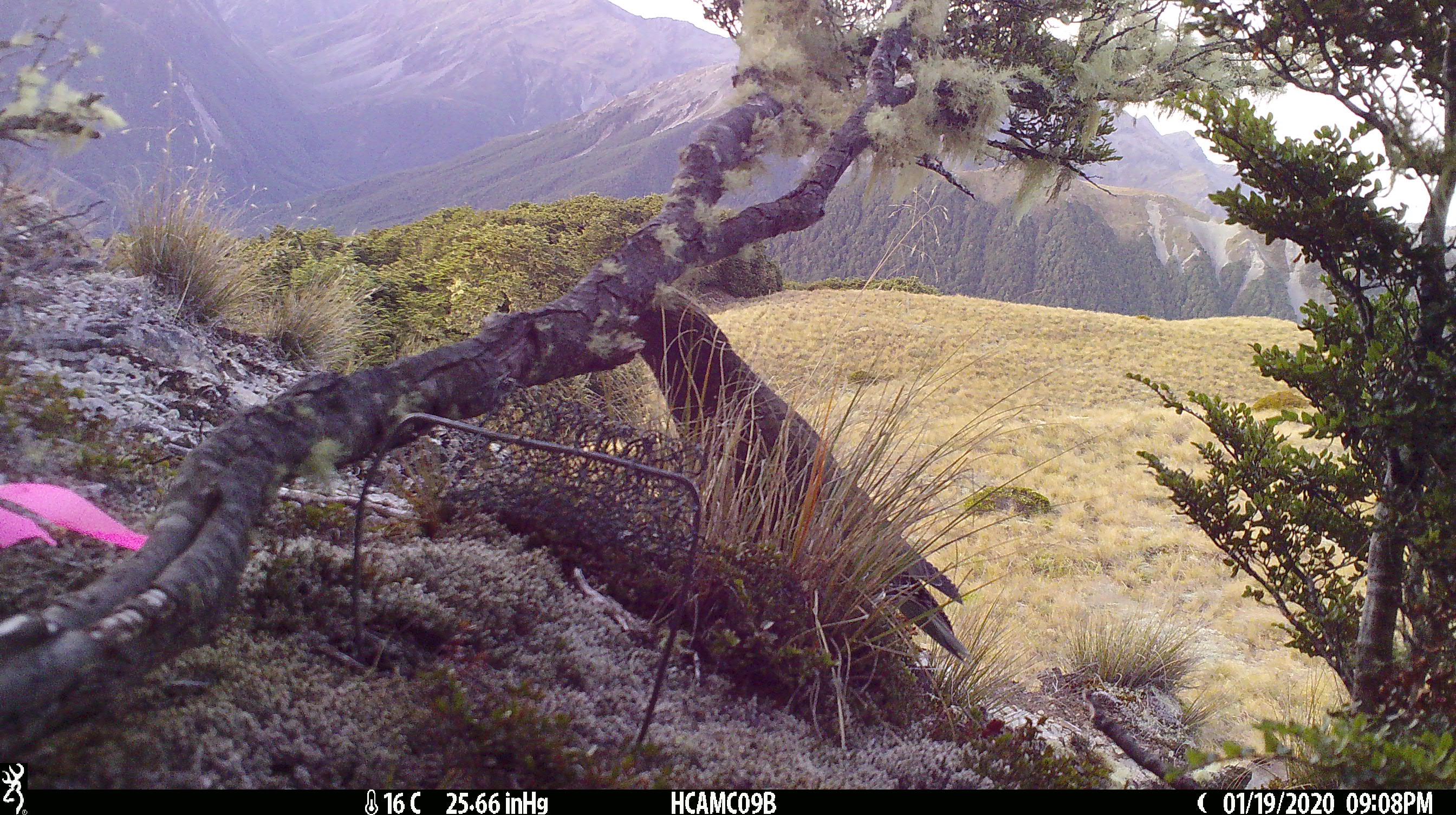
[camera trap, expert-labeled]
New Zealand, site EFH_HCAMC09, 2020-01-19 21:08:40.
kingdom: Animalia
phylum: Chordata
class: Aves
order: Psittaciformes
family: Strigopidae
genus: Nestor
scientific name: Nestor notabilis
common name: kea